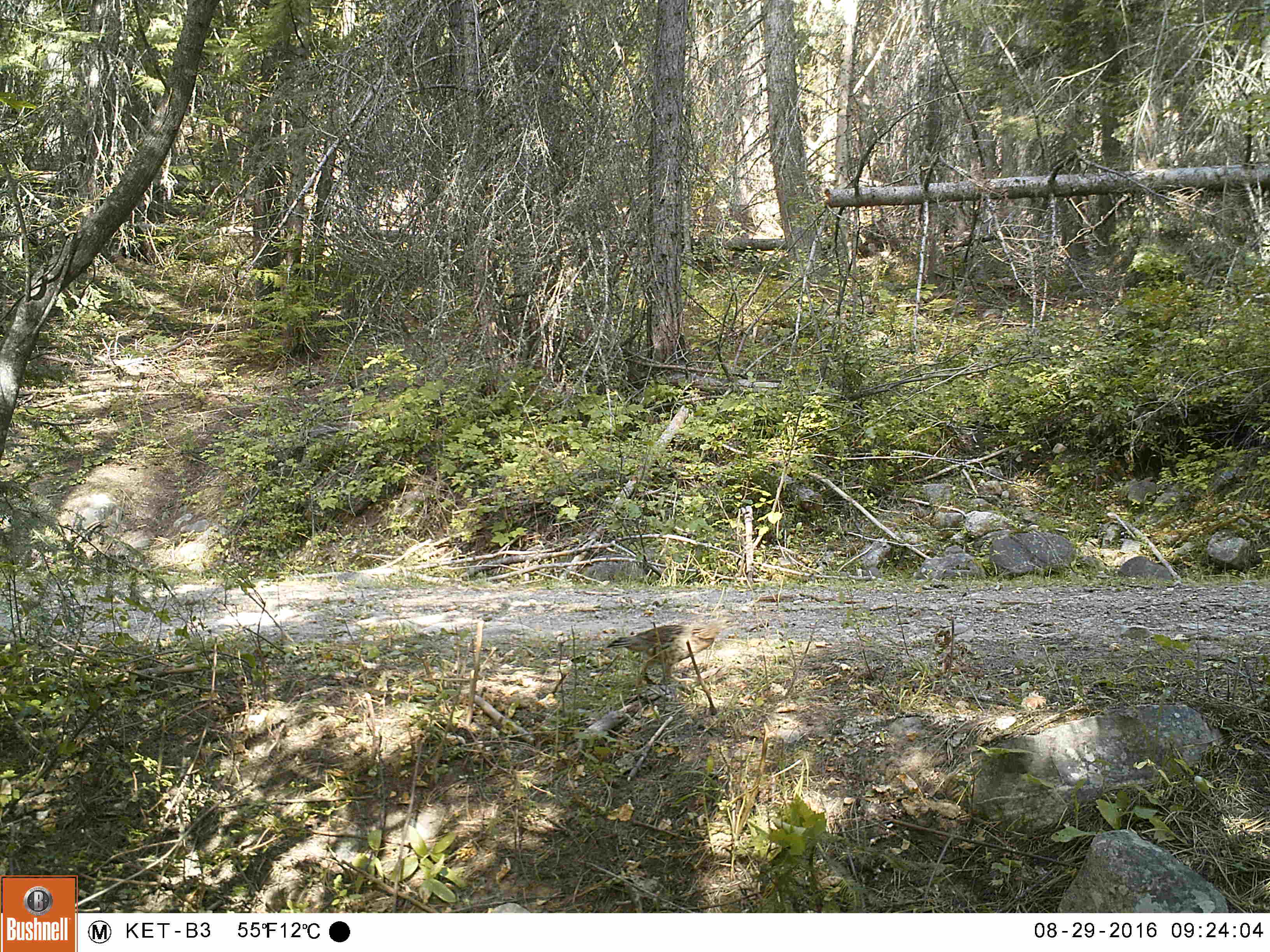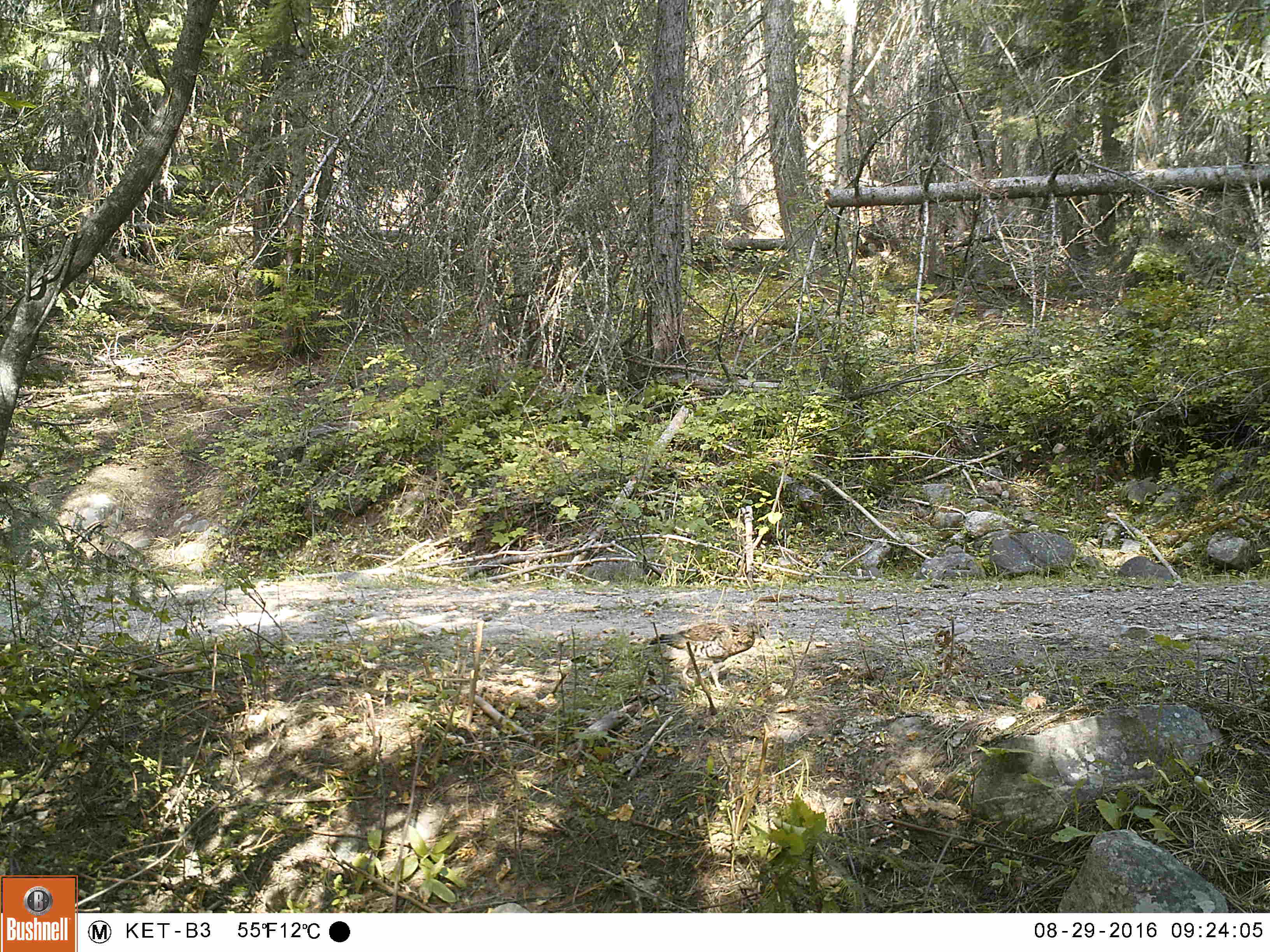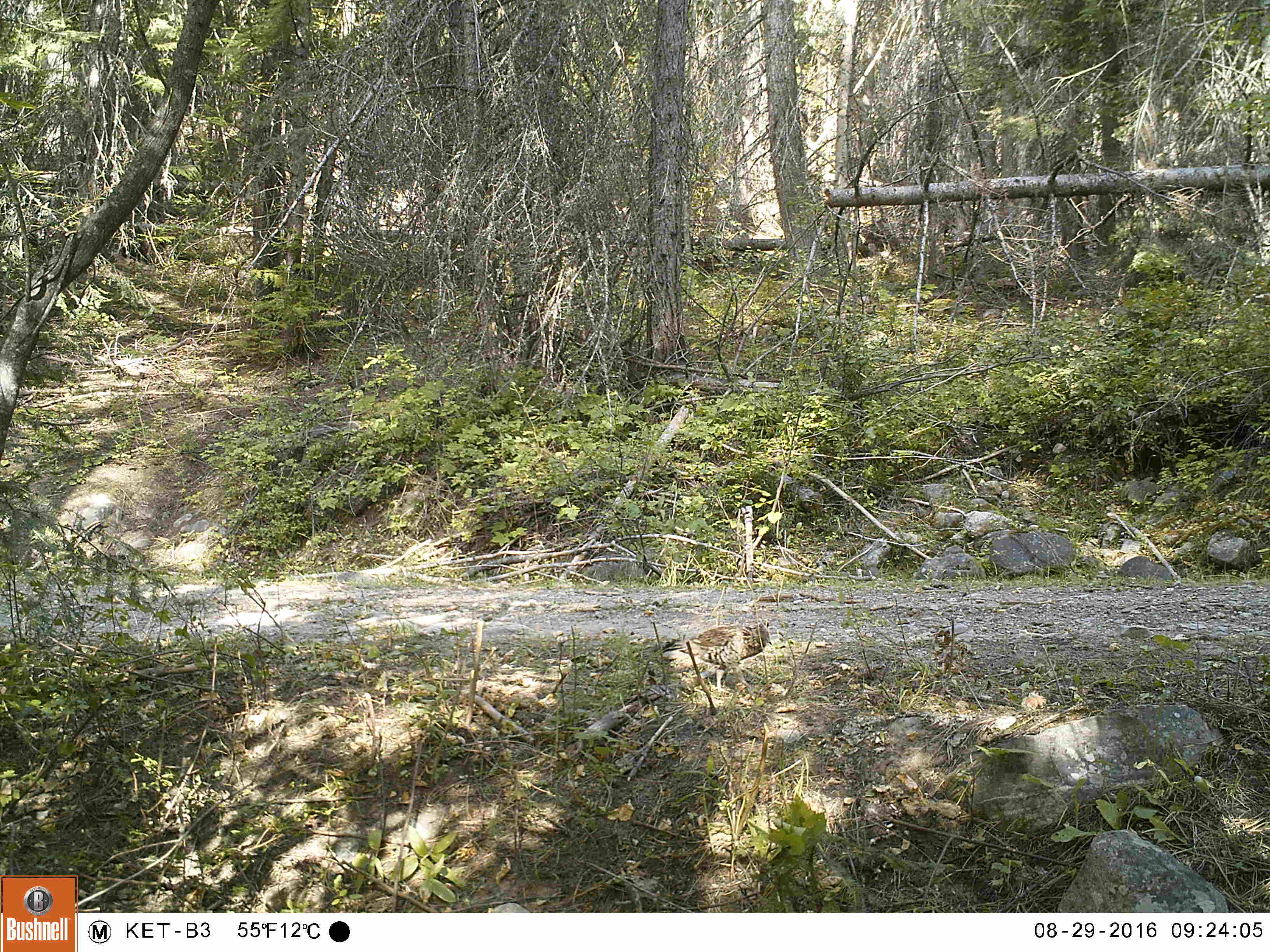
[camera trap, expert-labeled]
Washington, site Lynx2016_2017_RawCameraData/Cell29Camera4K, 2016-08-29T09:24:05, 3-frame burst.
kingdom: Animalia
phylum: Chordata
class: Aves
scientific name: Aves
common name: birds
Aves (birds). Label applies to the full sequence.